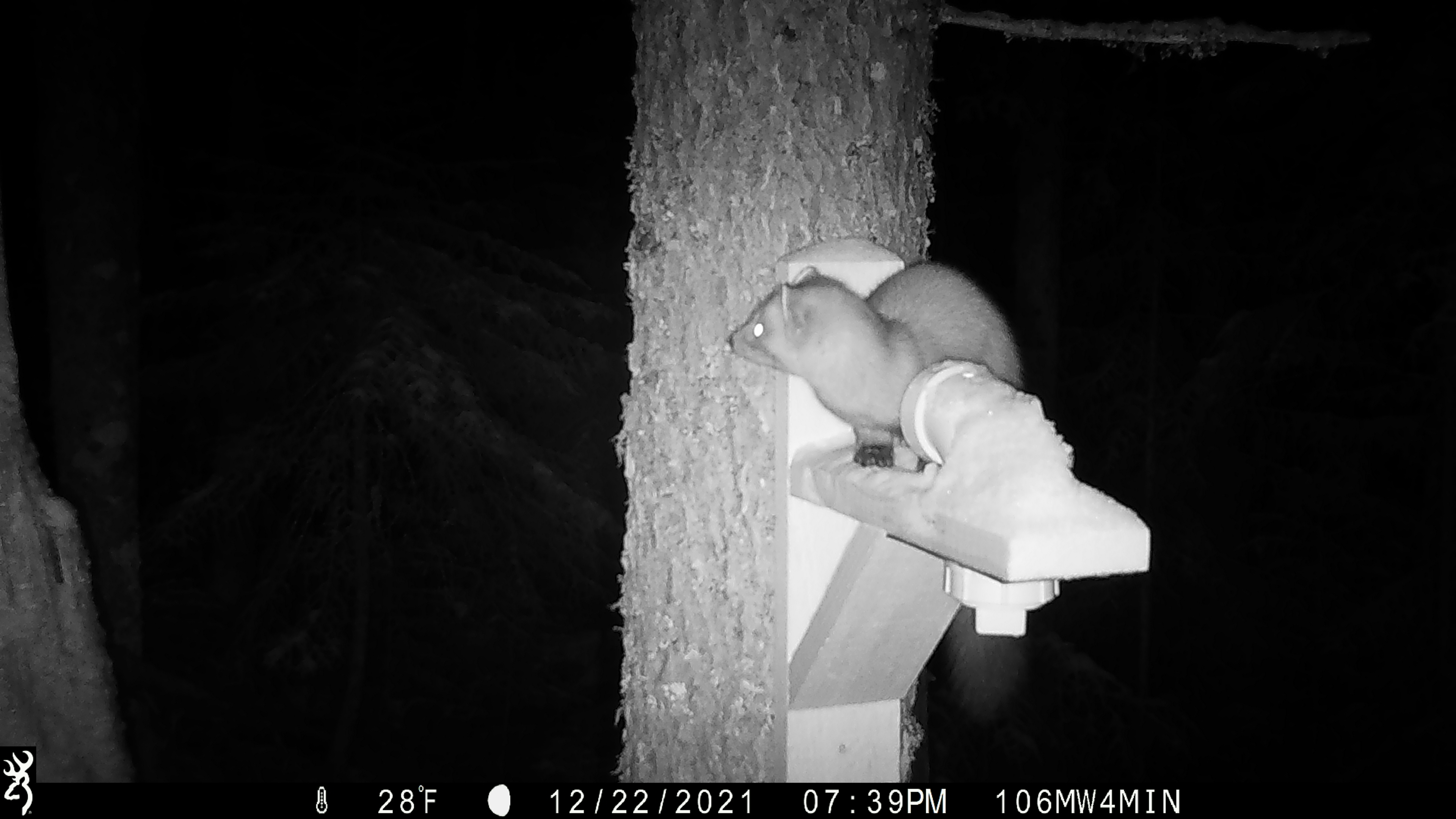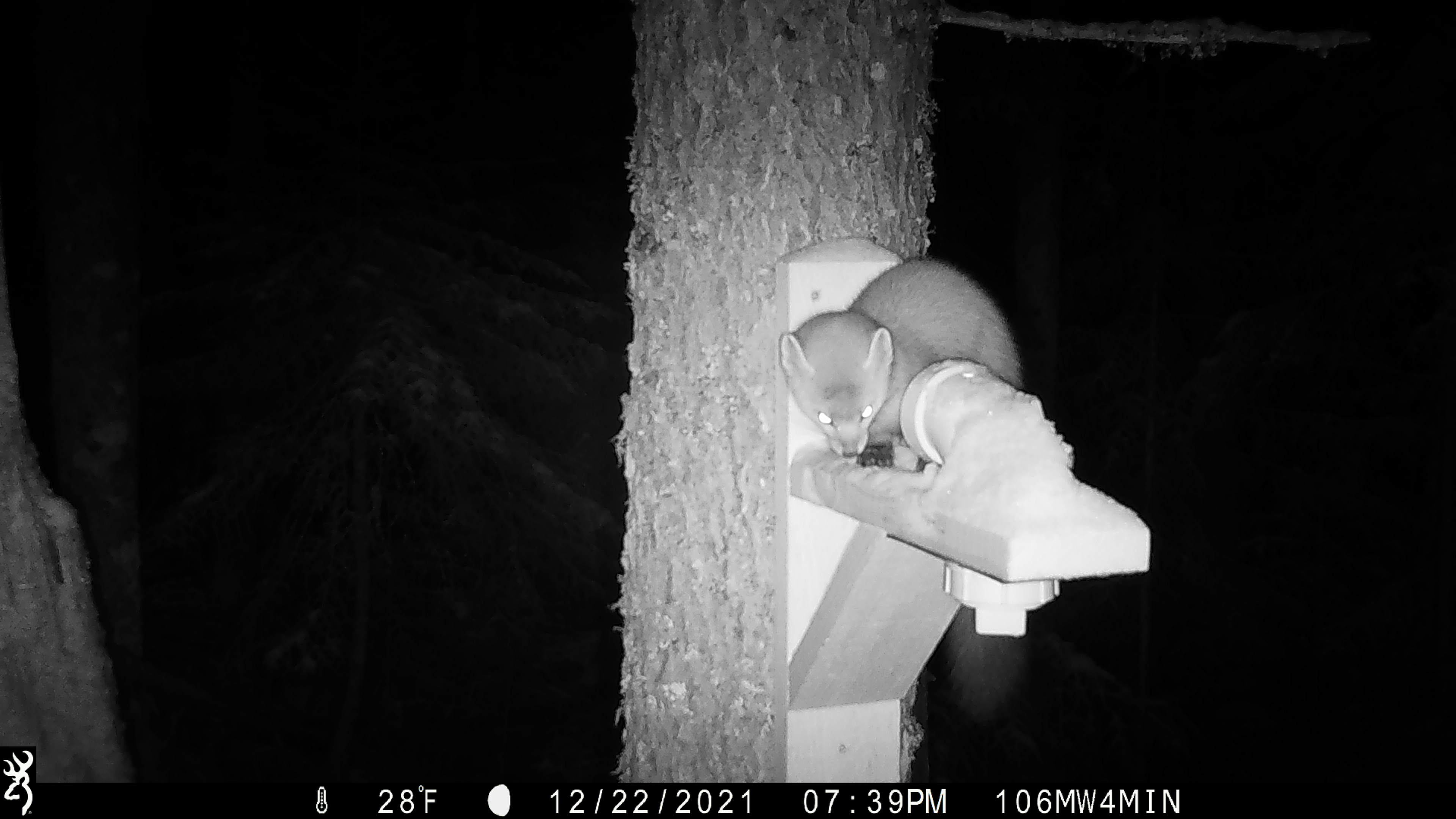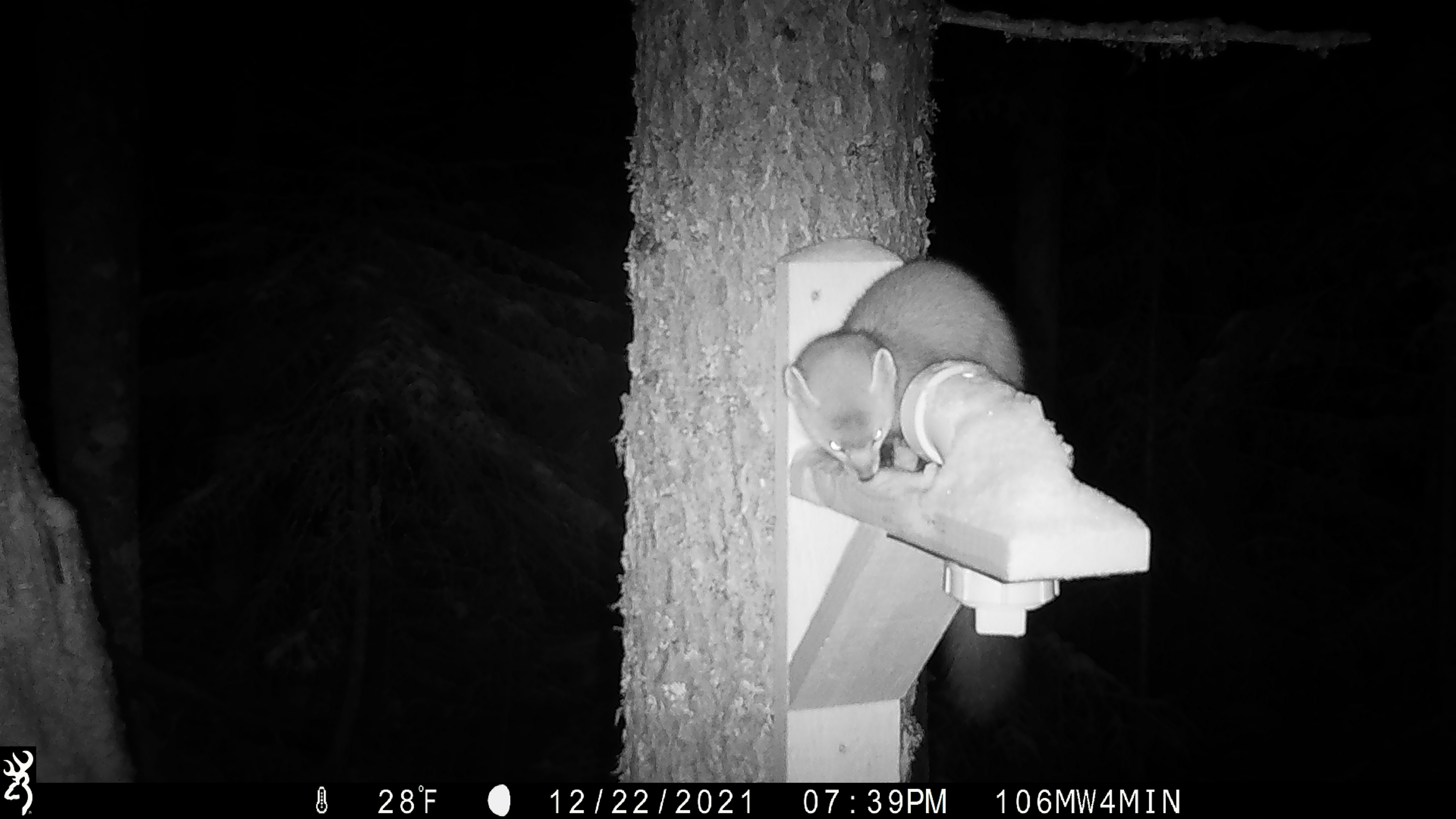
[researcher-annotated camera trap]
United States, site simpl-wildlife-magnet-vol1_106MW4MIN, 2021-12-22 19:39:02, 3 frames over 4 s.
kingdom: Animalia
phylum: Chordata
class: Mammalia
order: Carnivora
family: Mustelidae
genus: Martes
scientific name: Martes americana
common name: american marten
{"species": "american marten (Martes americana)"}